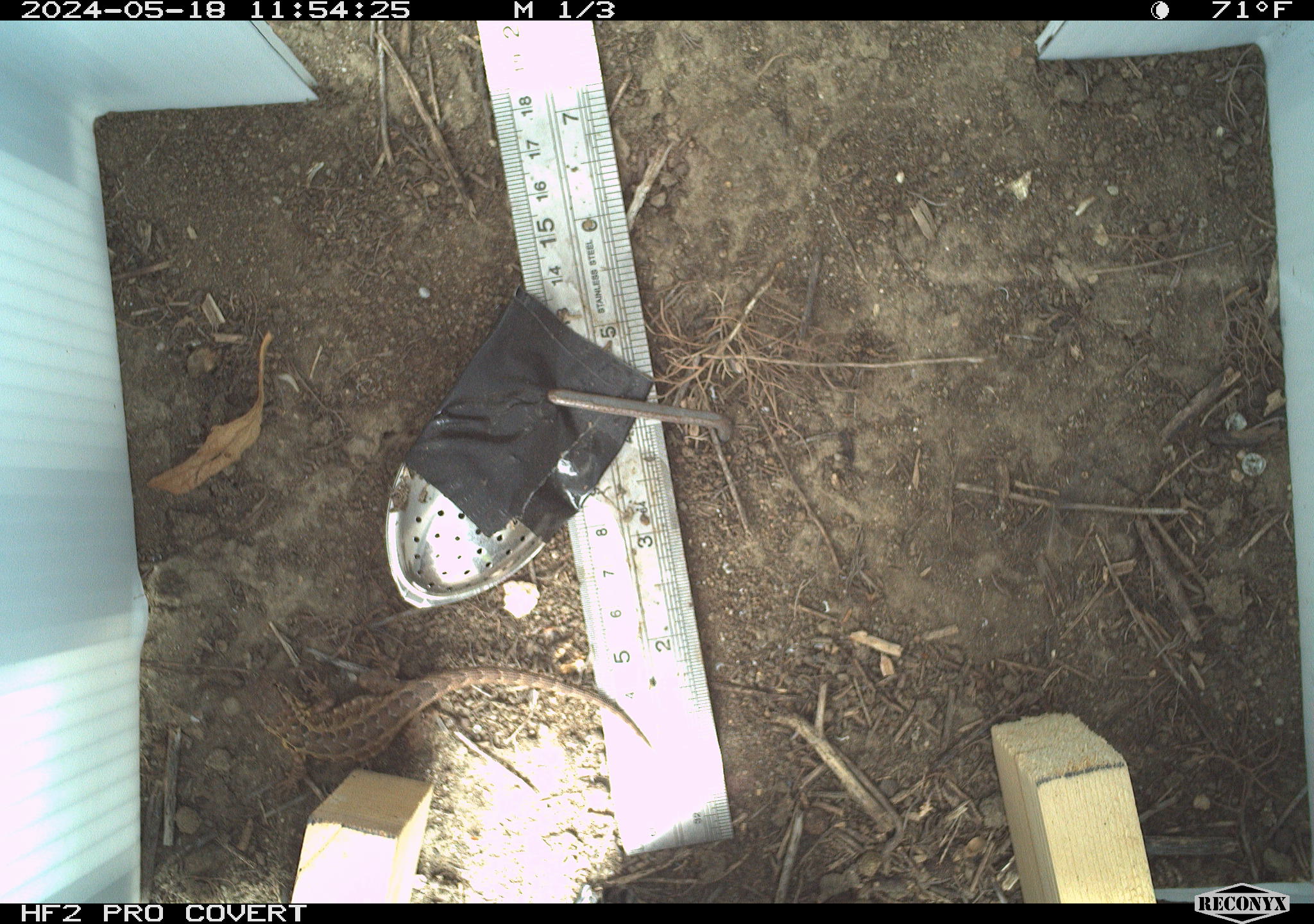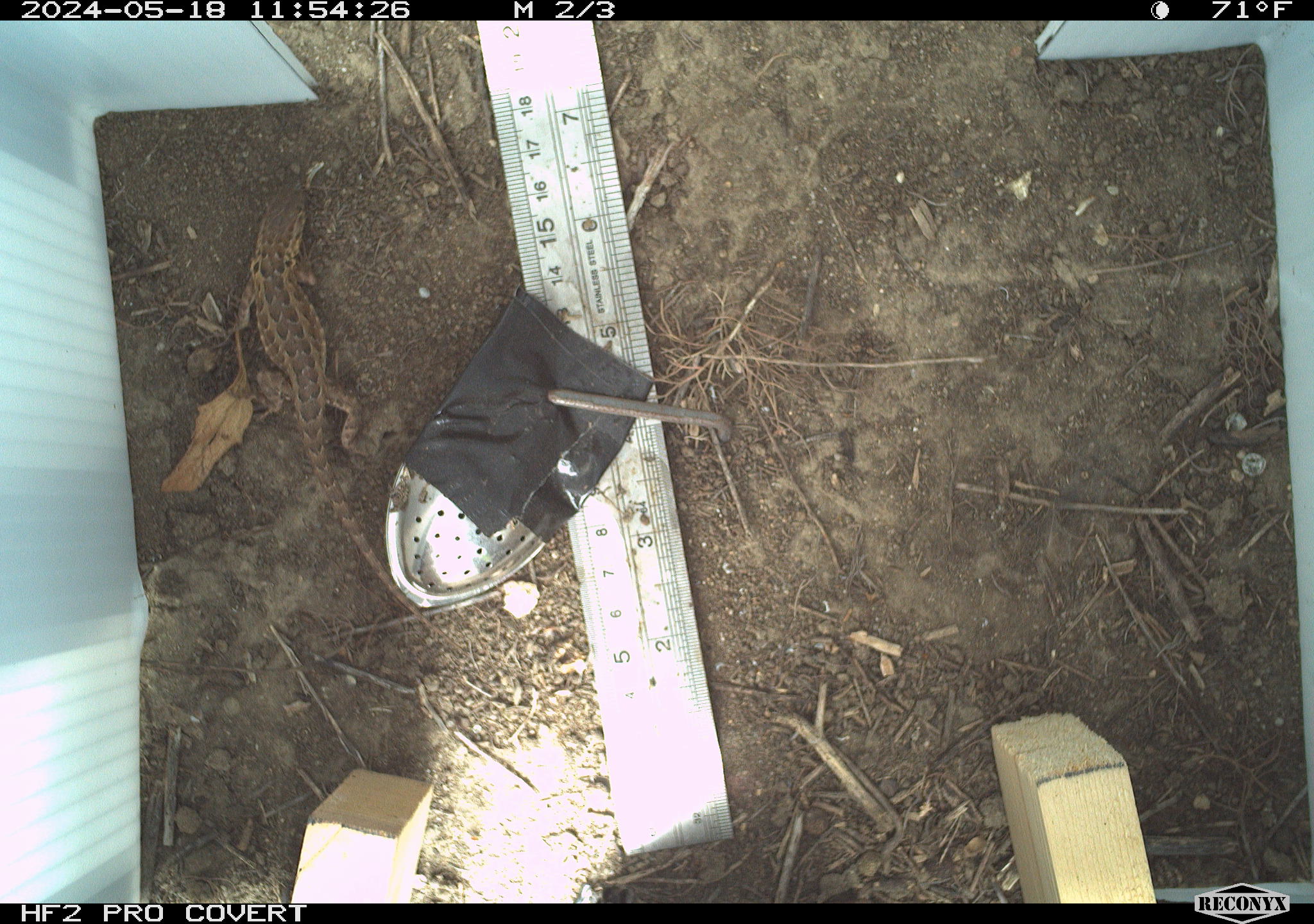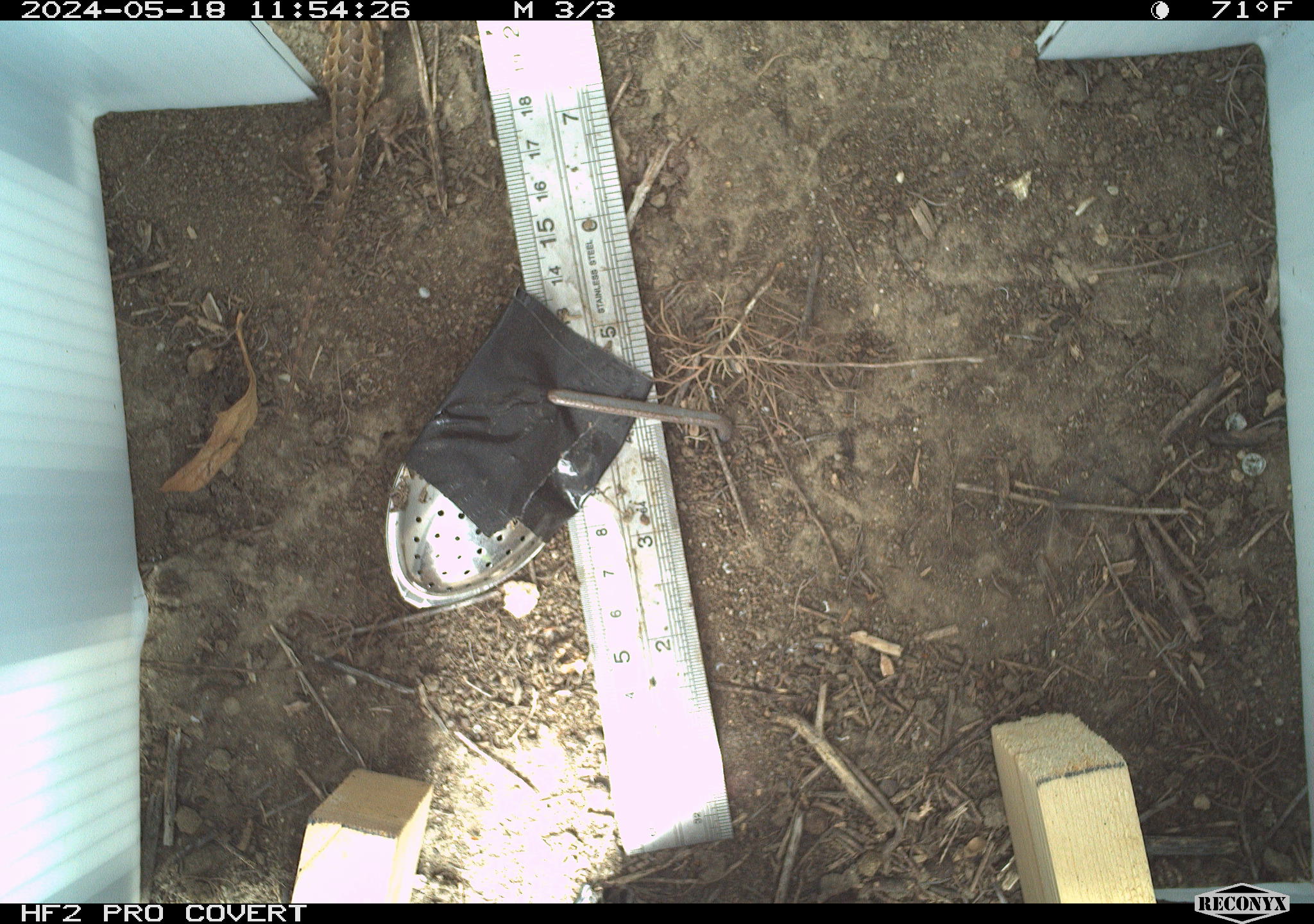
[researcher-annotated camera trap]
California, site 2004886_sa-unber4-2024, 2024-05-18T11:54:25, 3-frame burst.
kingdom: Animalia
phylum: Chordata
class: Reptilia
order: Squamata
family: Phrynosomatidae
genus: Sceloporus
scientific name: Sceloporus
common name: spiny lizards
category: sceloporus species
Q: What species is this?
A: Sceloporus species (spiny lizards) (Sceloporus).